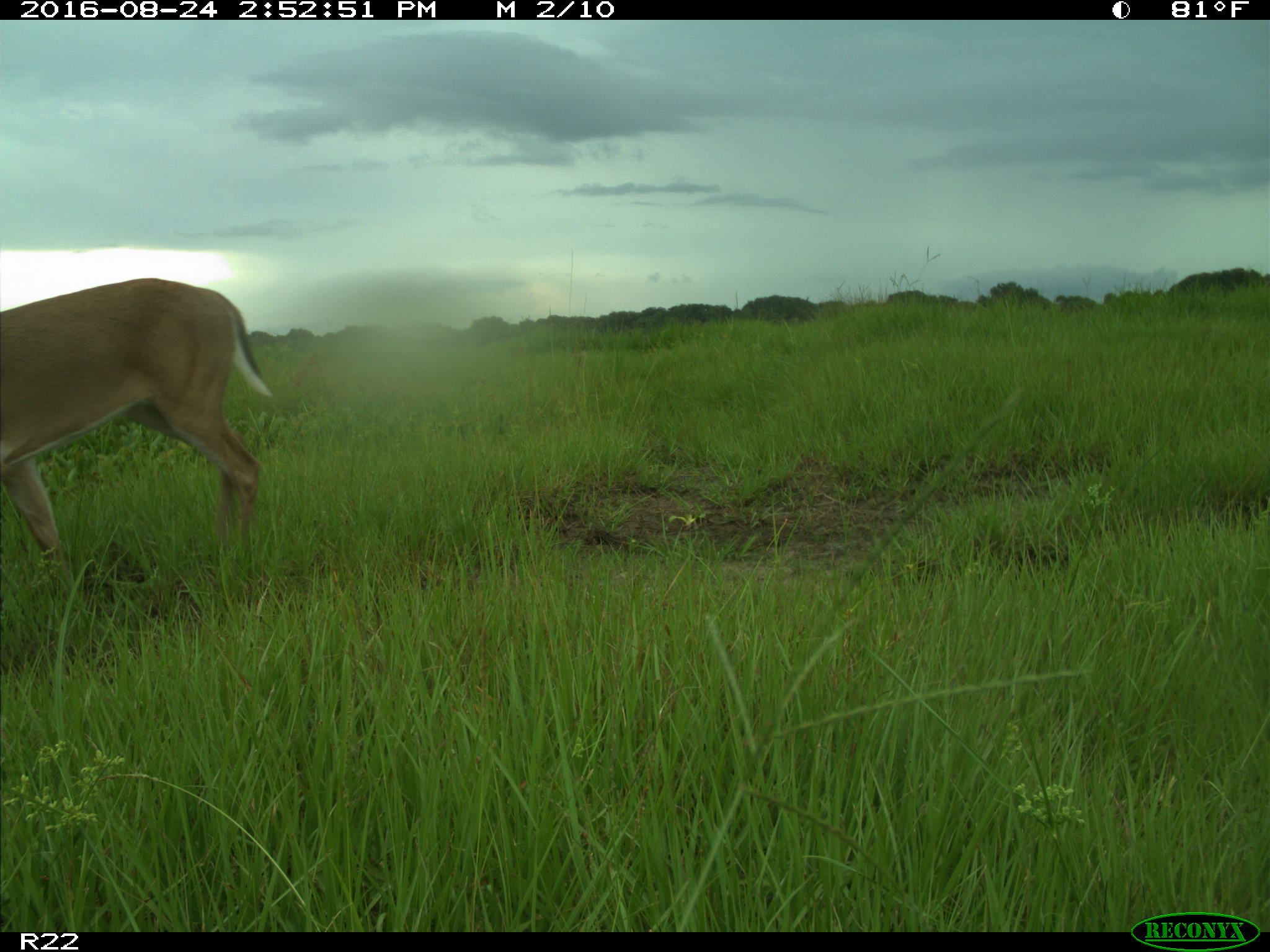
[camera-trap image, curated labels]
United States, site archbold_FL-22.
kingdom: Animalia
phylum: Chordata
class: Mammalia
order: Artiodactyla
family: Cervidae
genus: Odocoileus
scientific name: Odocoileus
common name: deer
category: unidentified deer